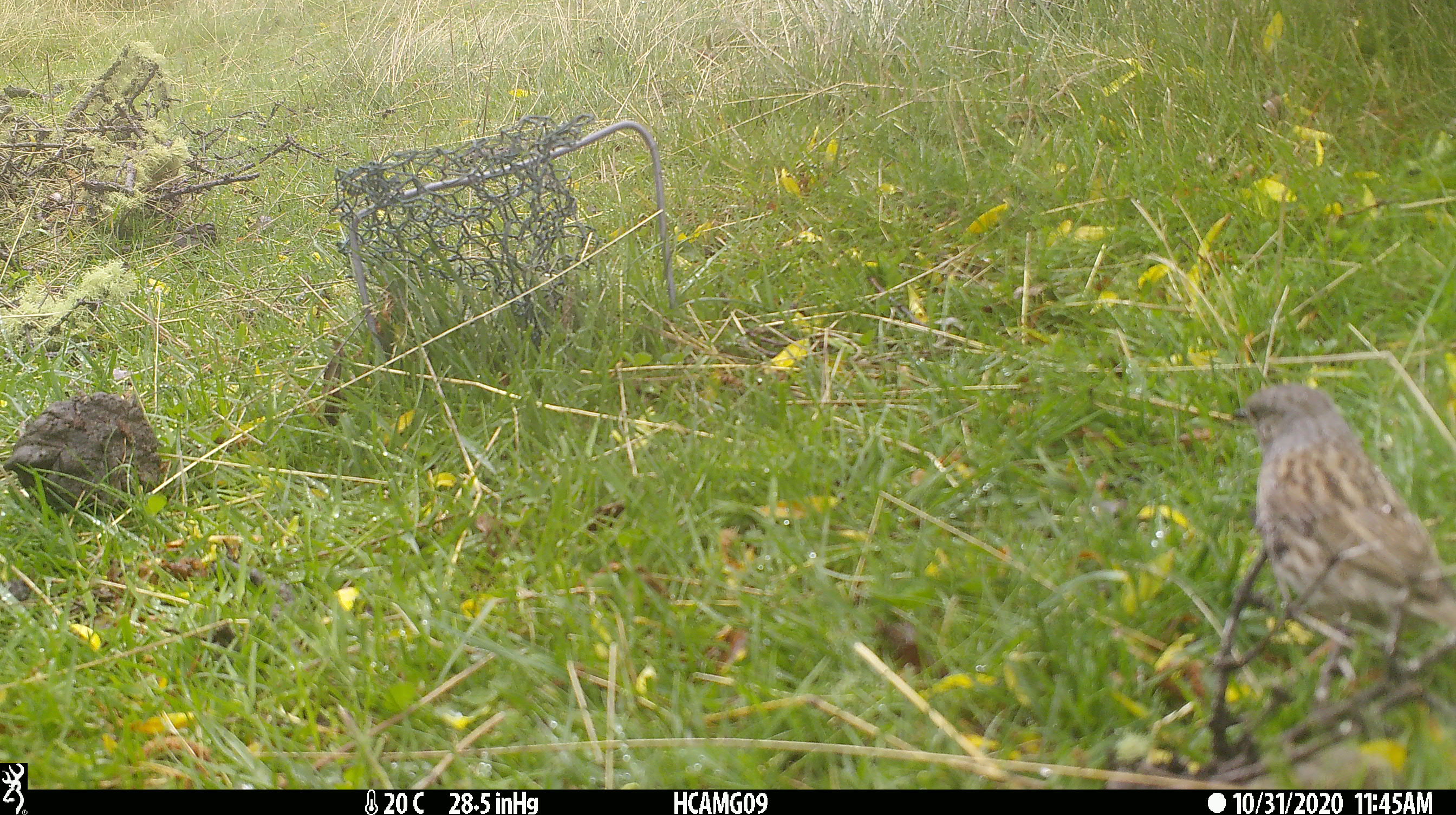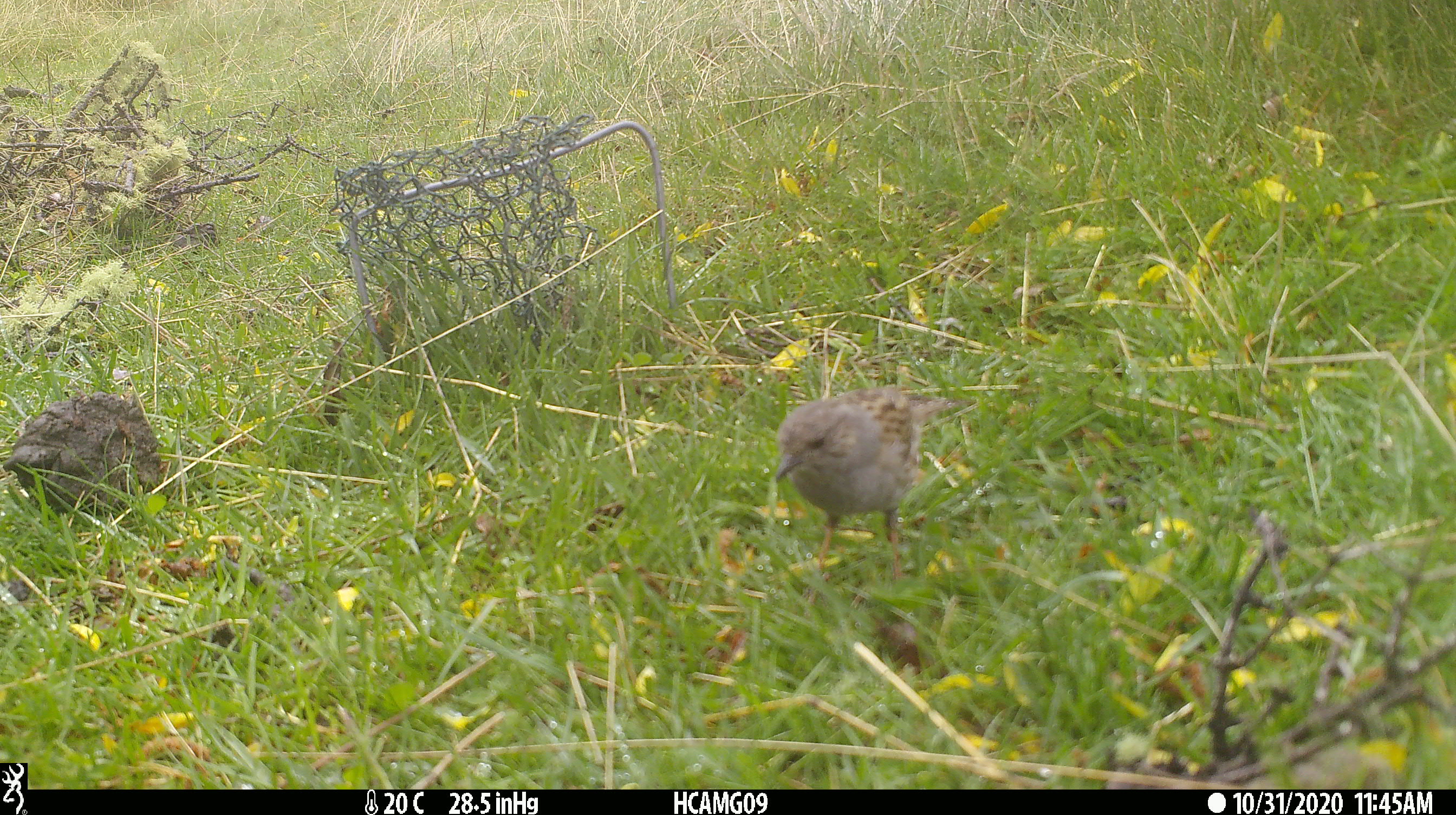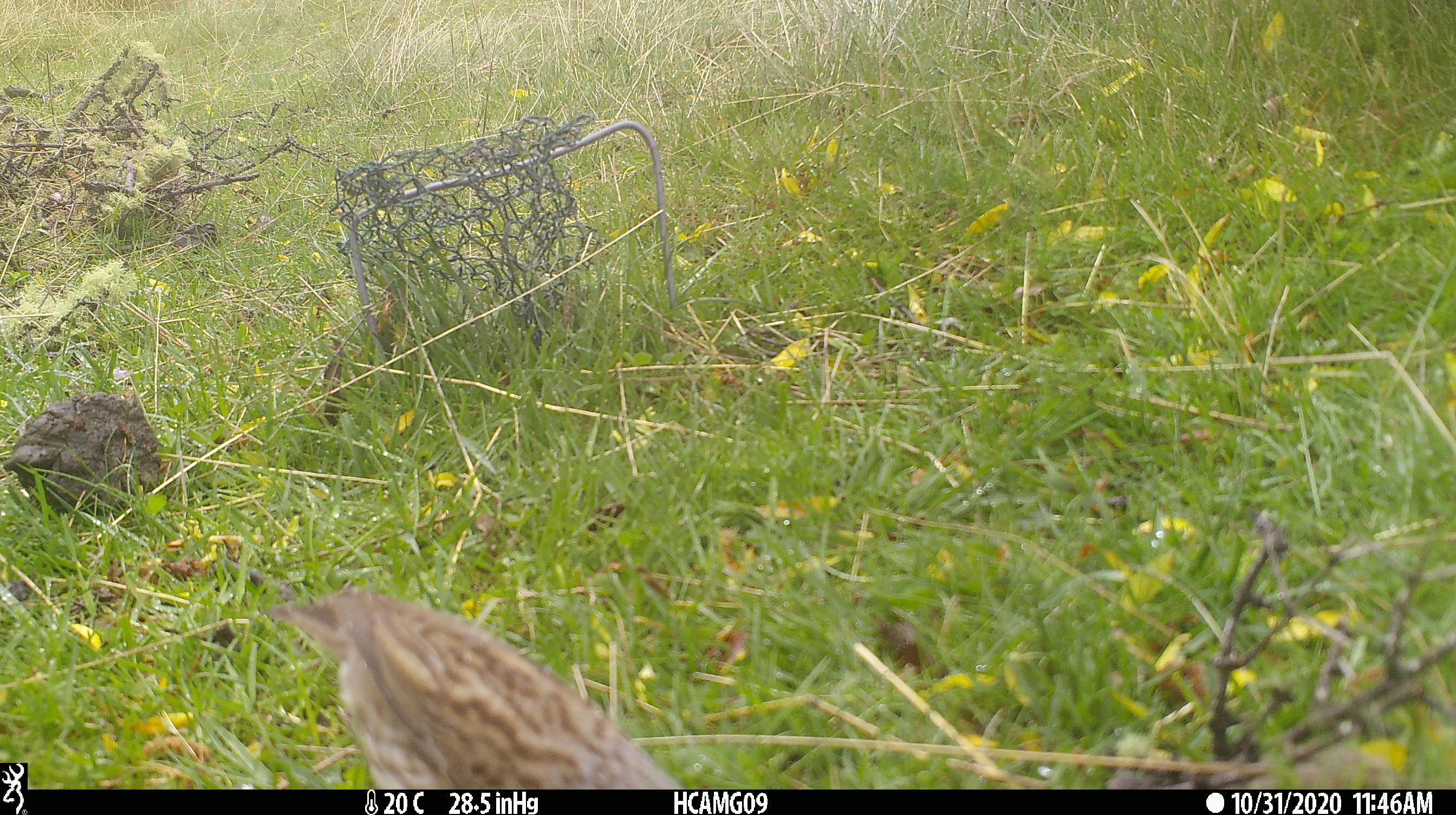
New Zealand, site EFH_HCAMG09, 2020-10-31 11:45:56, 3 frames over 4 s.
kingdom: Animalia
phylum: Chordata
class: Aves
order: Passeriformes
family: Prunellidae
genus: Prunella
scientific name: Prunella modularis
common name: dunnock